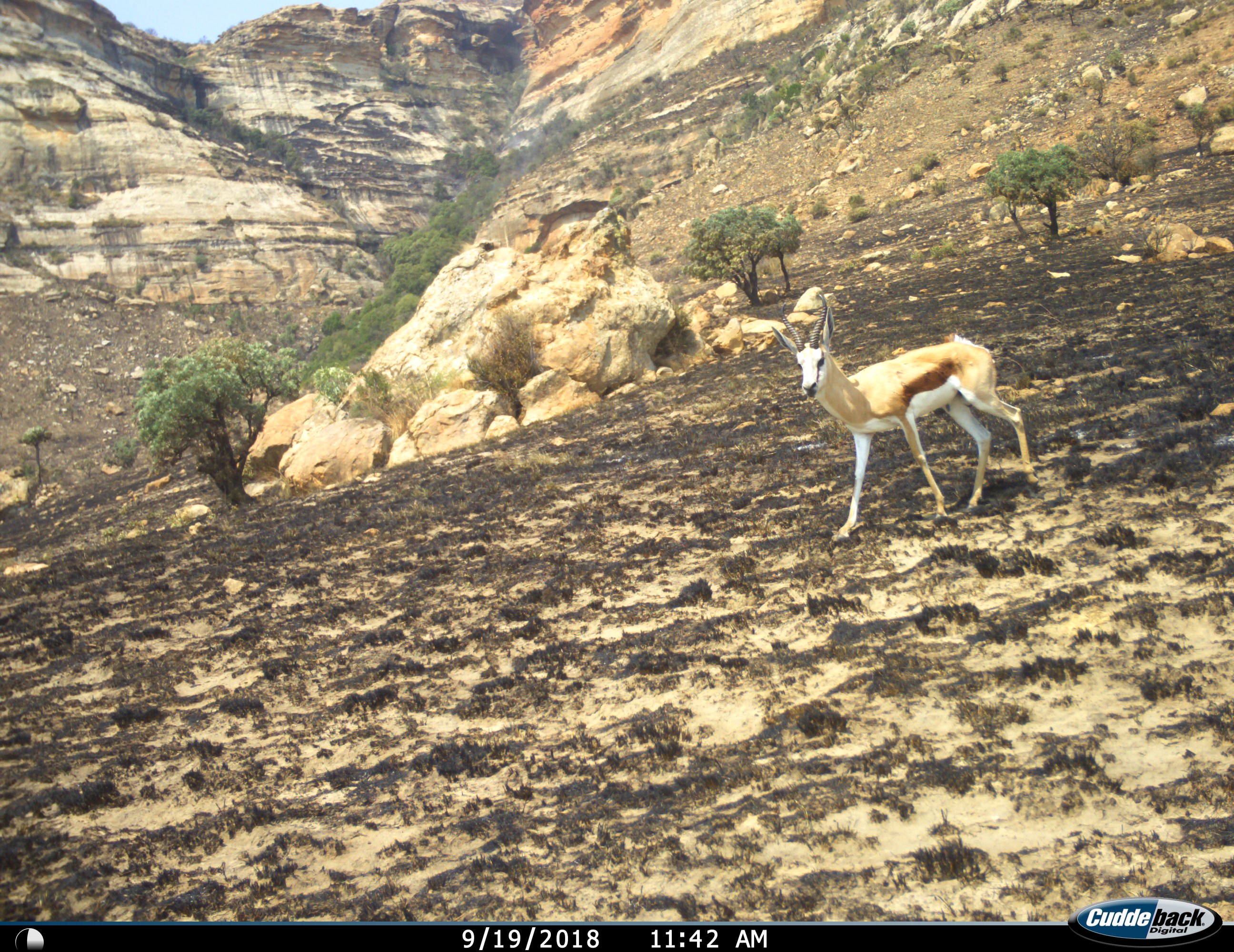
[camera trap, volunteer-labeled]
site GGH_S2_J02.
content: unidentified animal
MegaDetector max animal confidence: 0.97